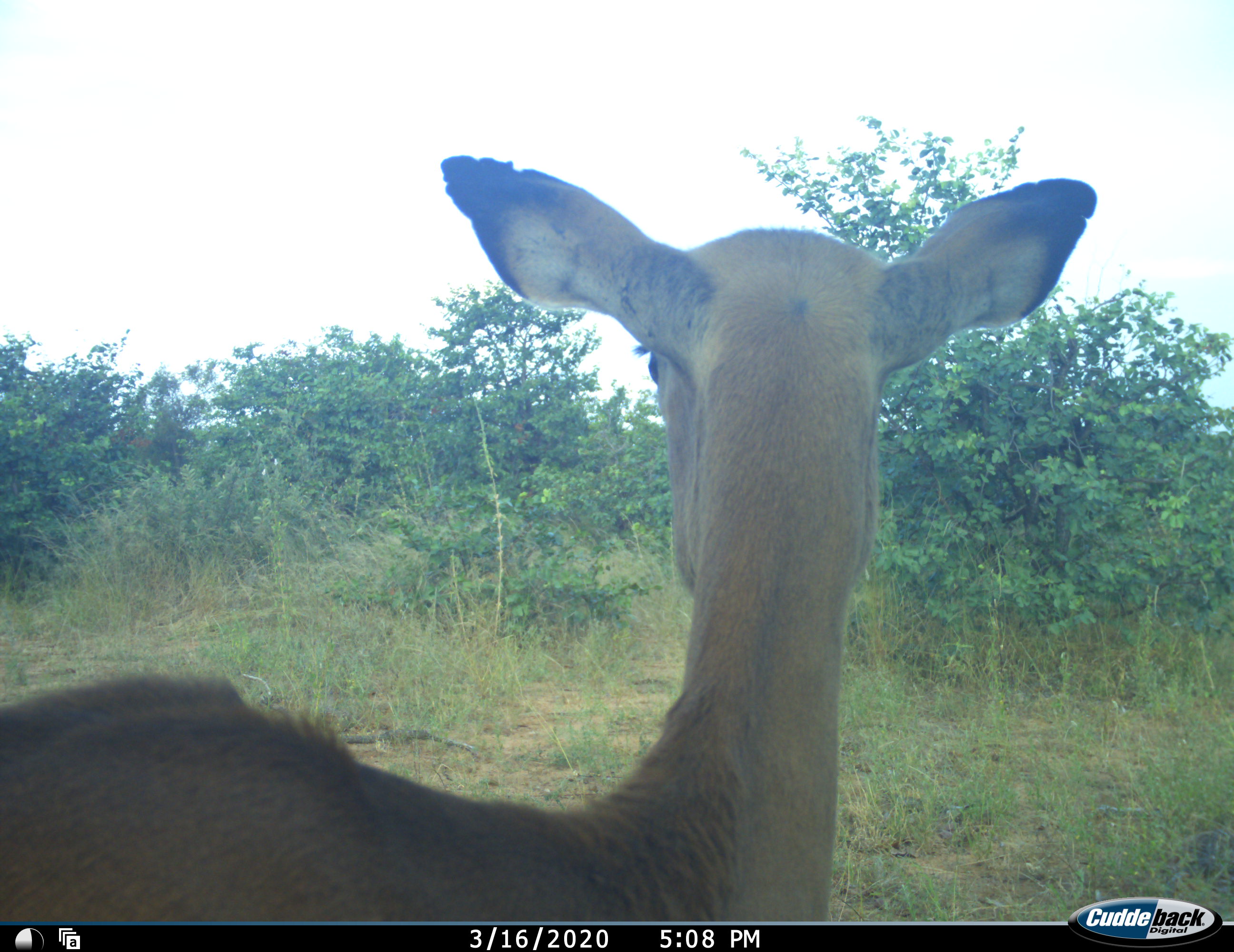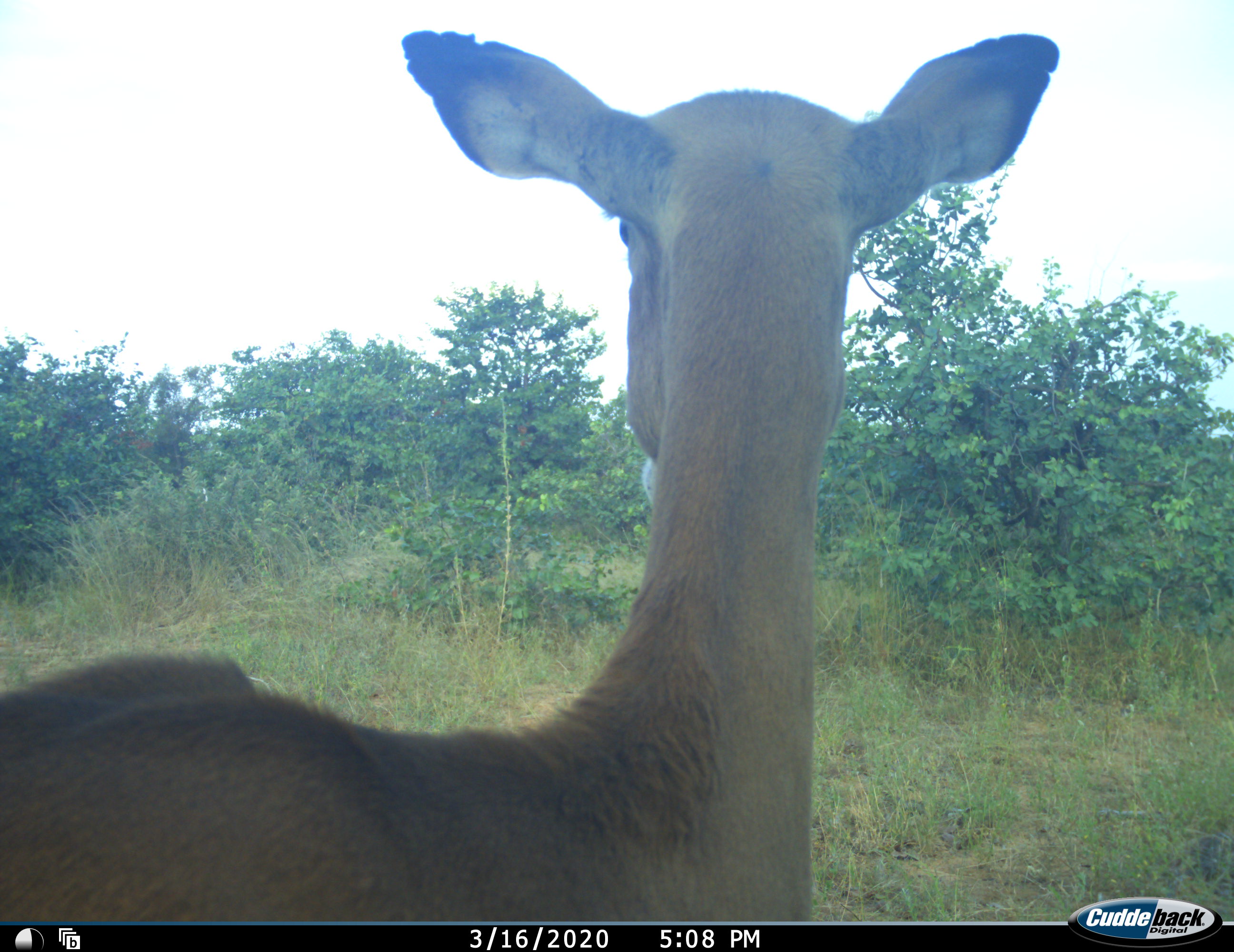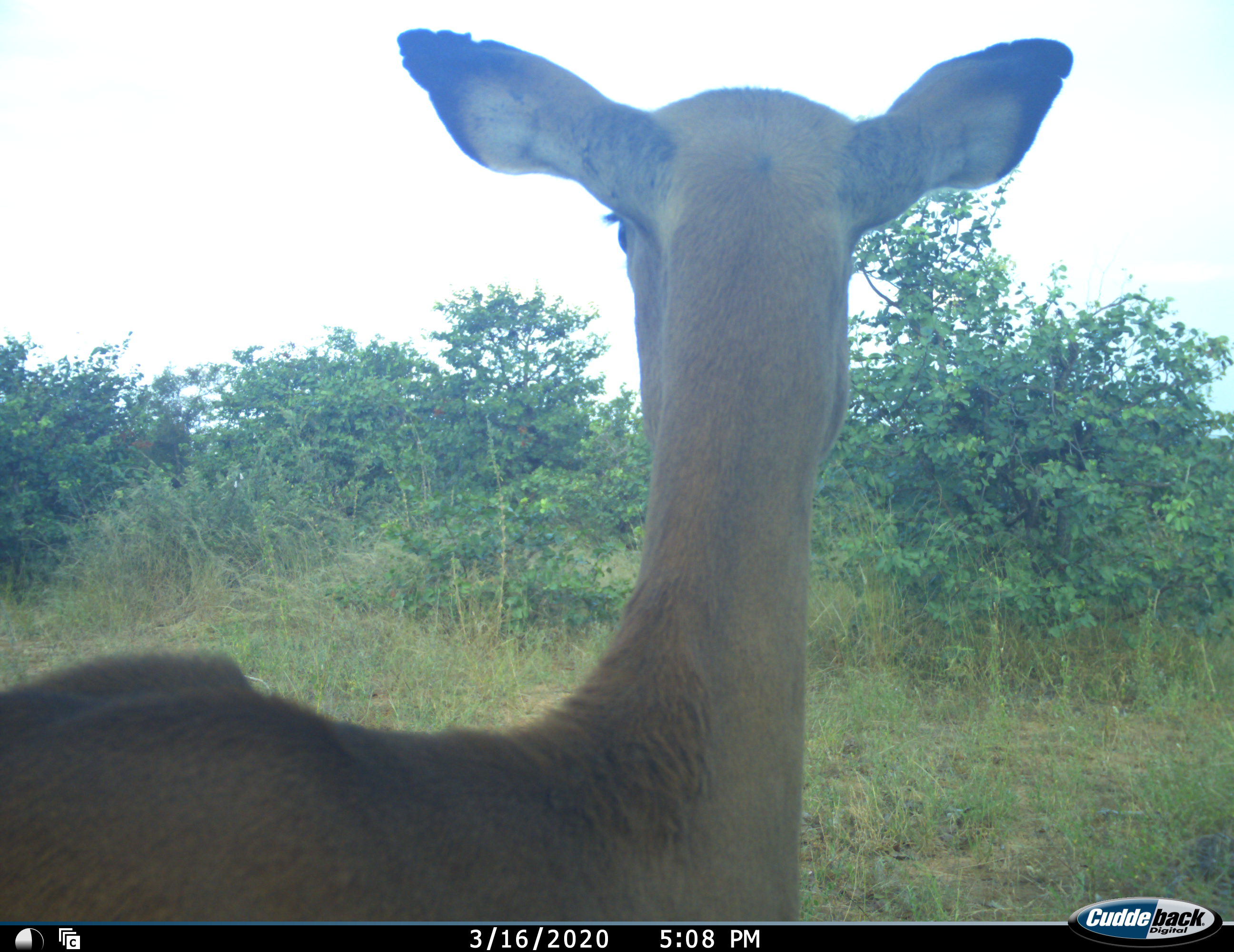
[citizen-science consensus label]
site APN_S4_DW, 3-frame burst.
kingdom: Animalia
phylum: Chordata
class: Mammalia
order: Artiodactyla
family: Bovidae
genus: Aepyceros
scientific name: Aepyceros melampus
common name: impala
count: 1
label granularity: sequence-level